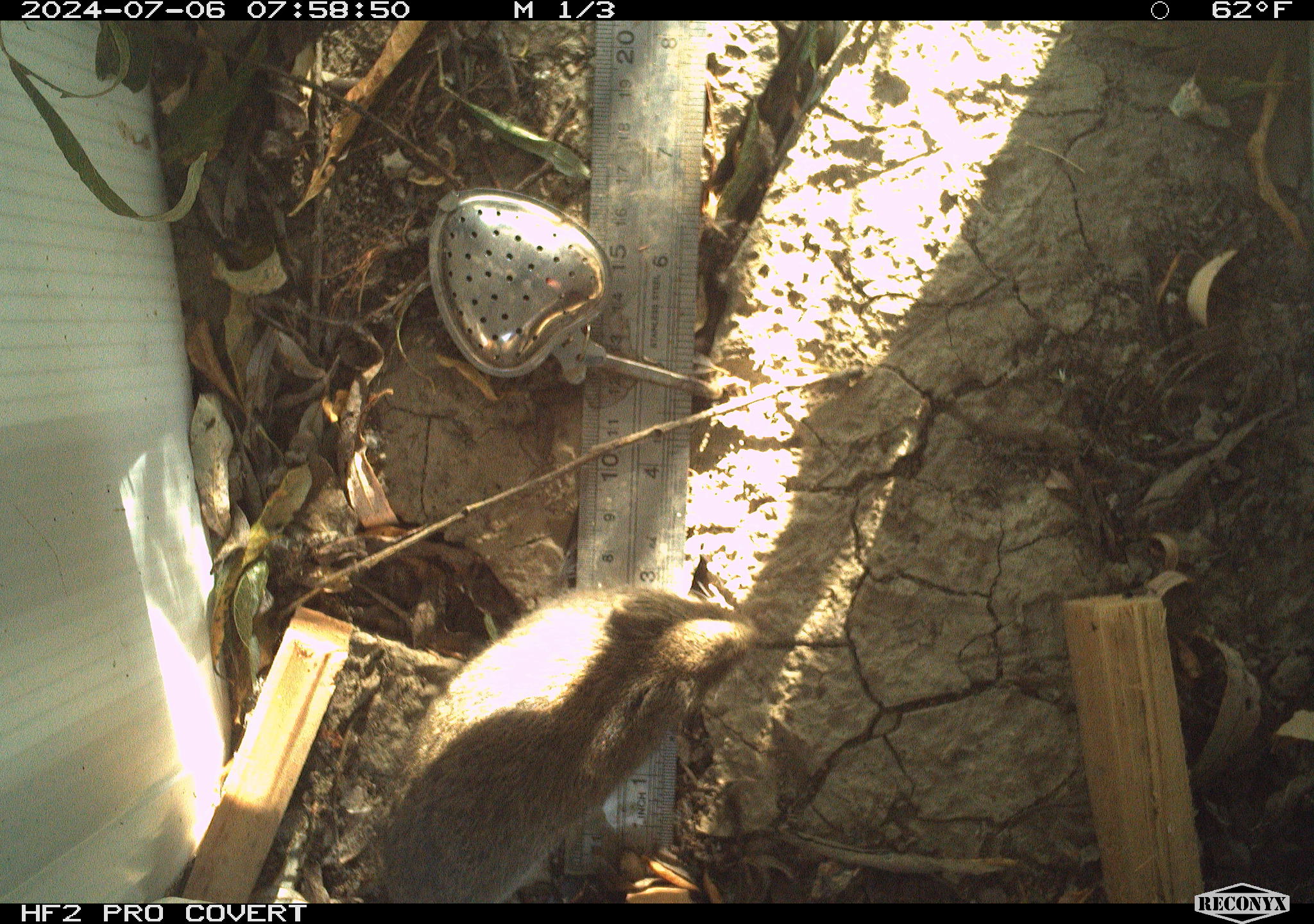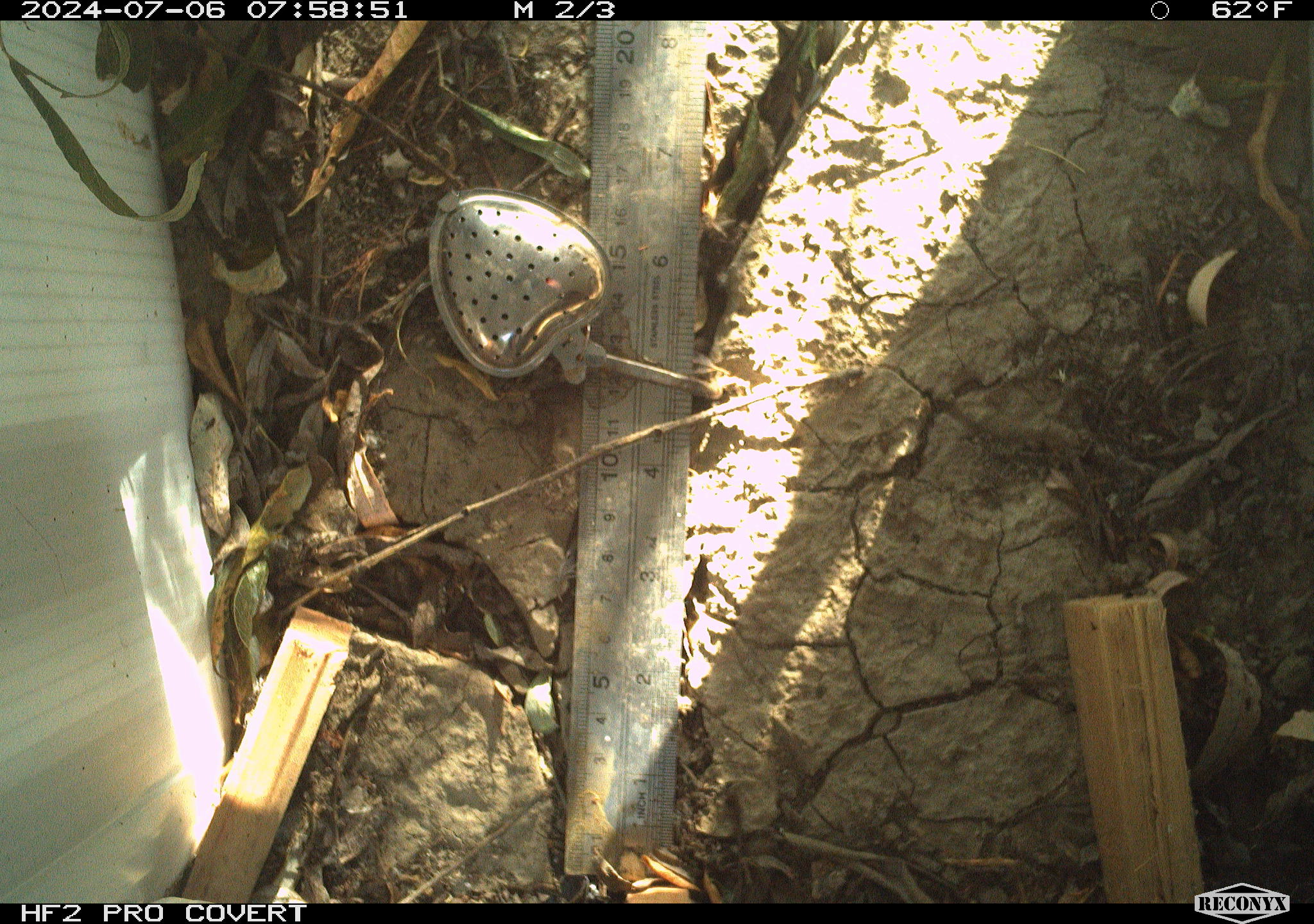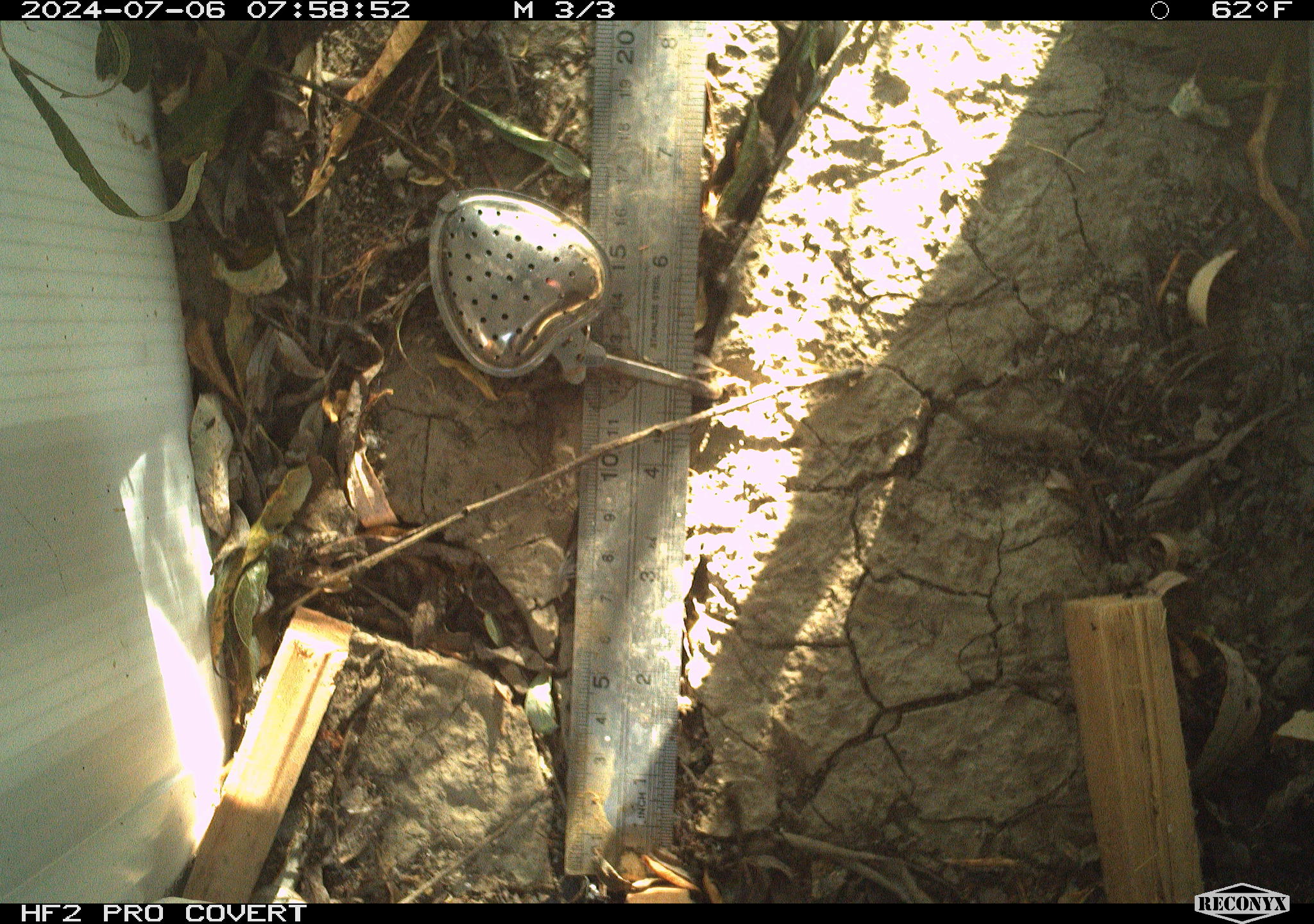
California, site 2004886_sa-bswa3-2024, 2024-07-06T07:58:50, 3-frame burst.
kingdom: Animalia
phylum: Chordata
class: Mammalia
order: Rodentia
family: Cricetidae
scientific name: Arvicolinae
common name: voles, lemmings, and muskrats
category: arvicolinae subfamily